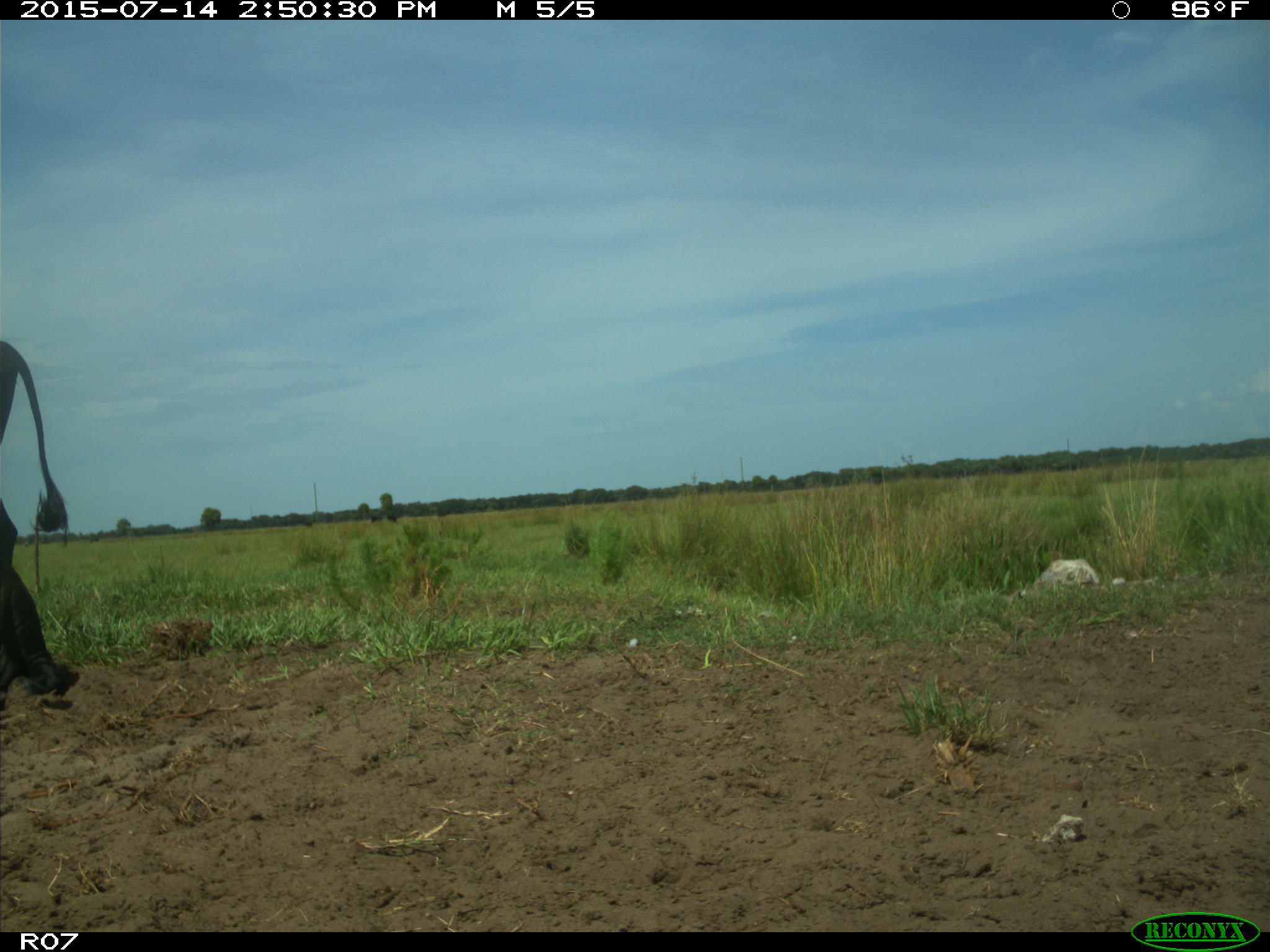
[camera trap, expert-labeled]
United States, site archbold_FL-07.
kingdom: Animalia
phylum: Chordata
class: Mammalia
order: Artiodactyla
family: Bovidae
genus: Bos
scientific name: Bos taurus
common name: domestic cow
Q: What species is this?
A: Bos taurus (domestic cow).